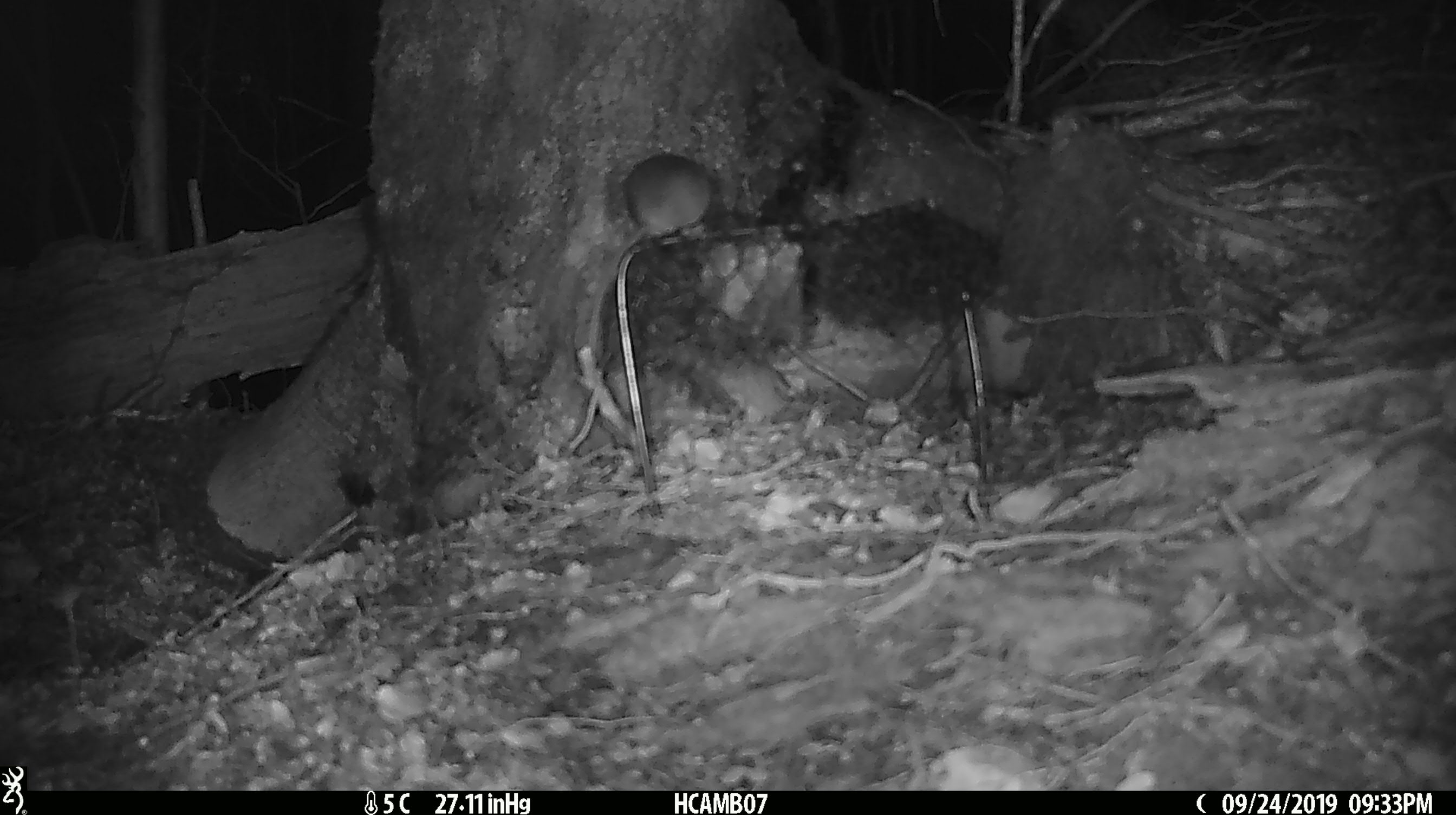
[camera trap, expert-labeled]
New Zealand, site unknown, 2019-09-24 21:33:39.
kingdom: Animalia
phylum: Chordata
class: Mammalia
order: Rodentia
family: Muridae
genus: Mus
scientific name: Mus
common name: mouse